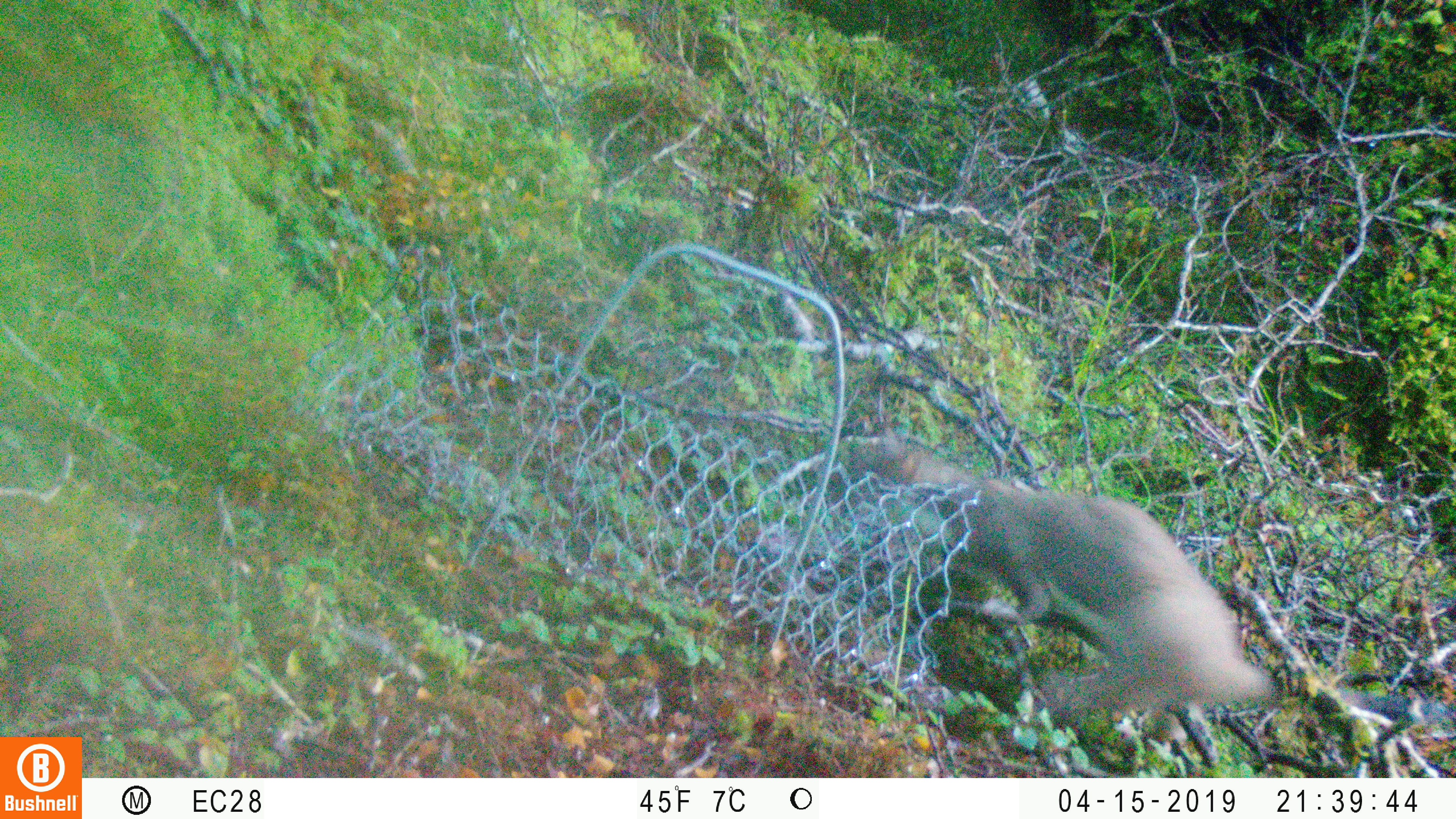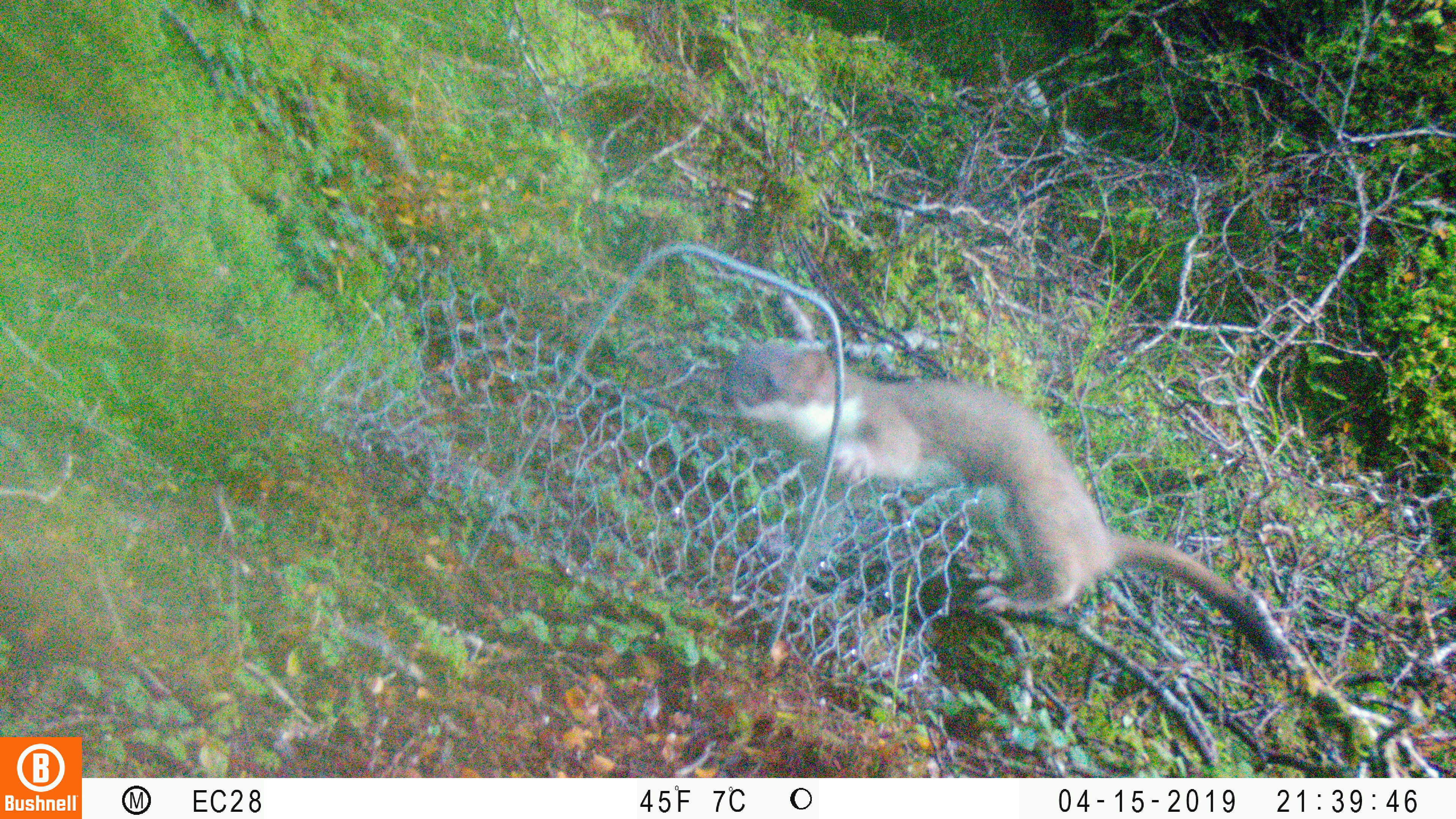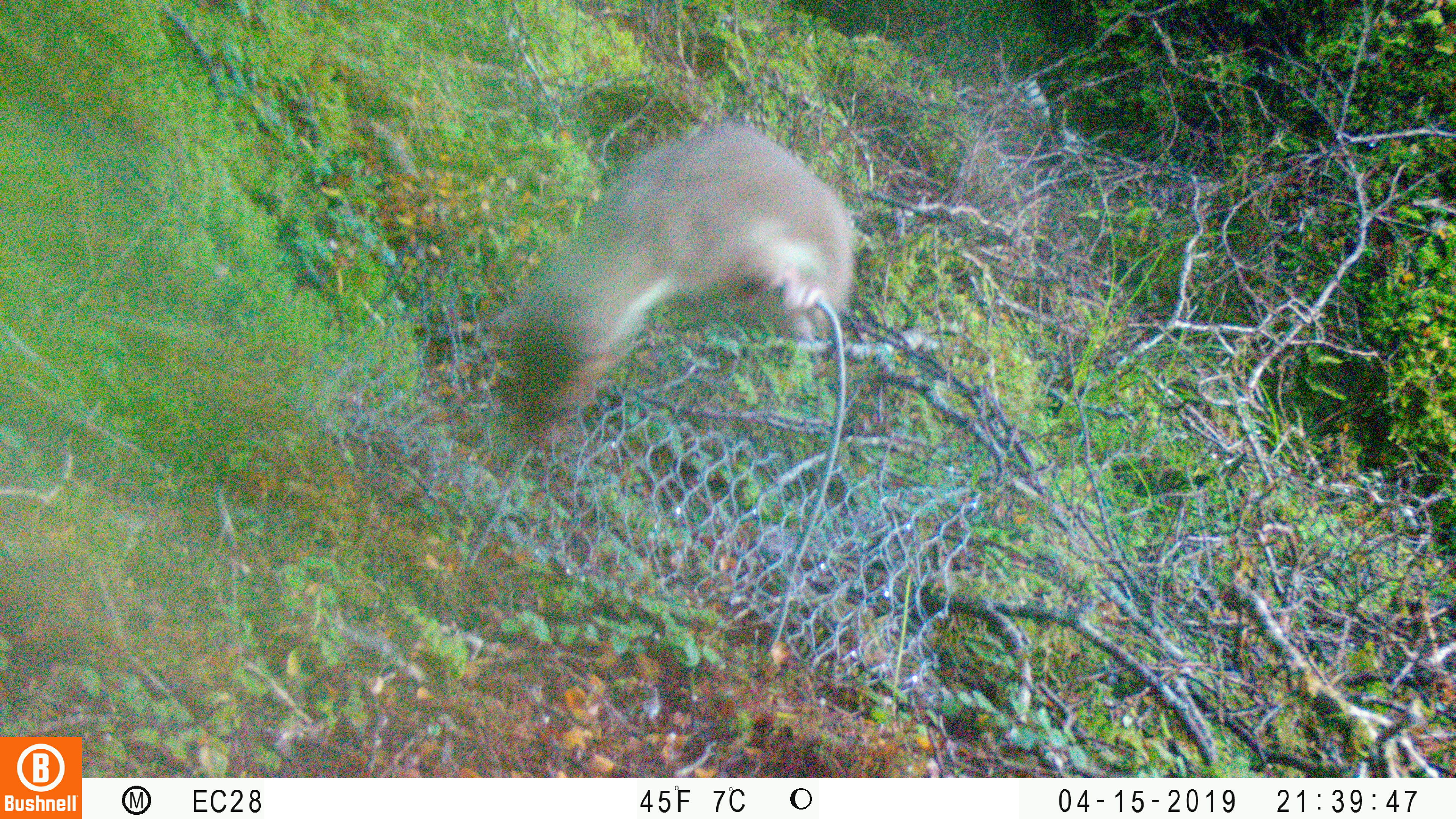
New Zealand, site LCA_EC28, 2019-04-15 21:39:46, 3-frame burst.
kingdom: Animalia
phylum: Chordata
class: Mammalia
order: Carnivora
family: Mustelidae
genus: Mustela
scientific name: Mustela erminea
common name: stoat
Stoat (Mustela erminea).